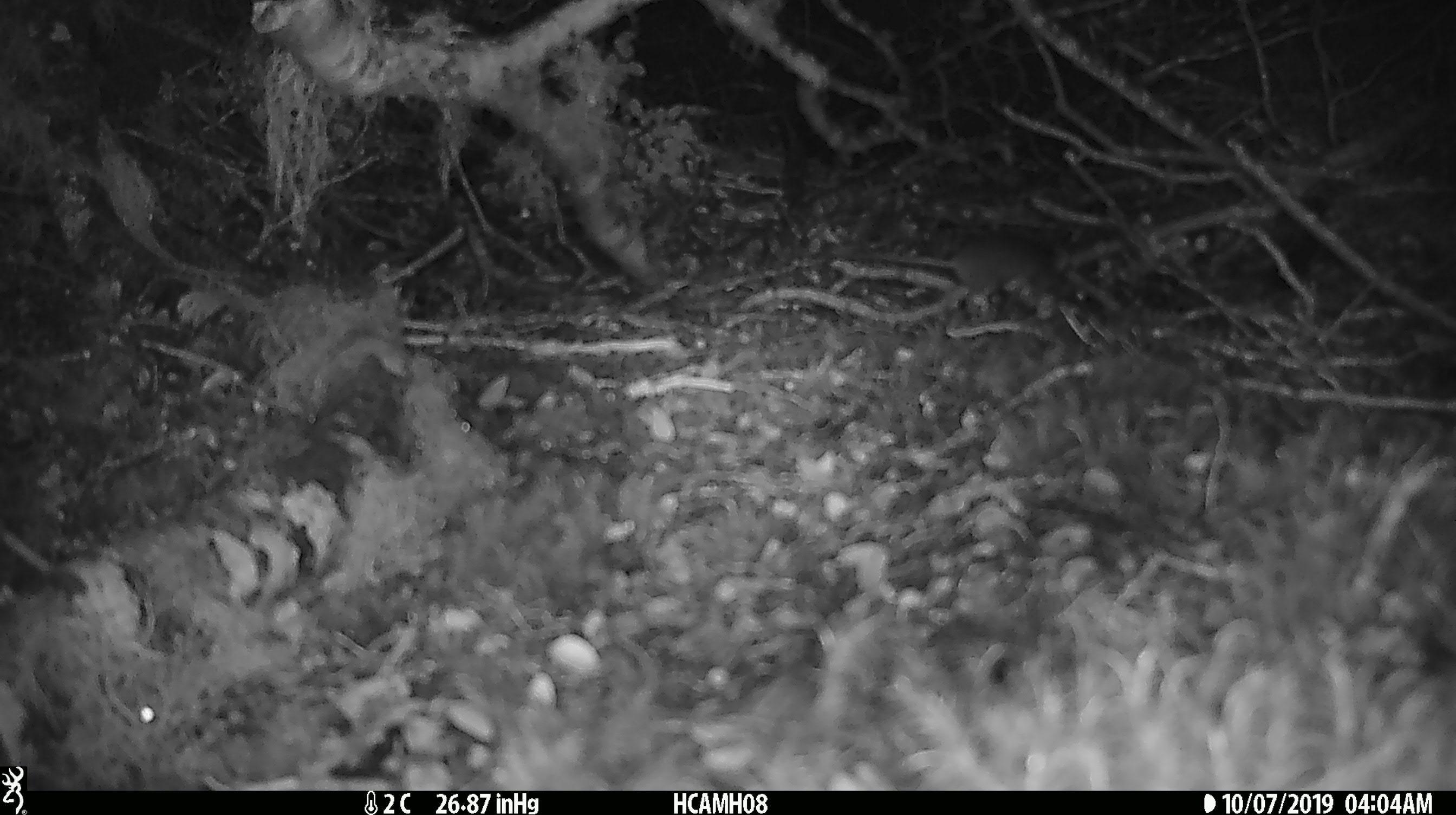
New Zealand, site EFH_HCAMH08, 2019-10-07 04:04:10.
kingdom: Animalia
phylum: Chordata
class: Mammalia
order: Rodentia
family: Muridae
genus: Mus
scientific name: Mus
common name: mouse